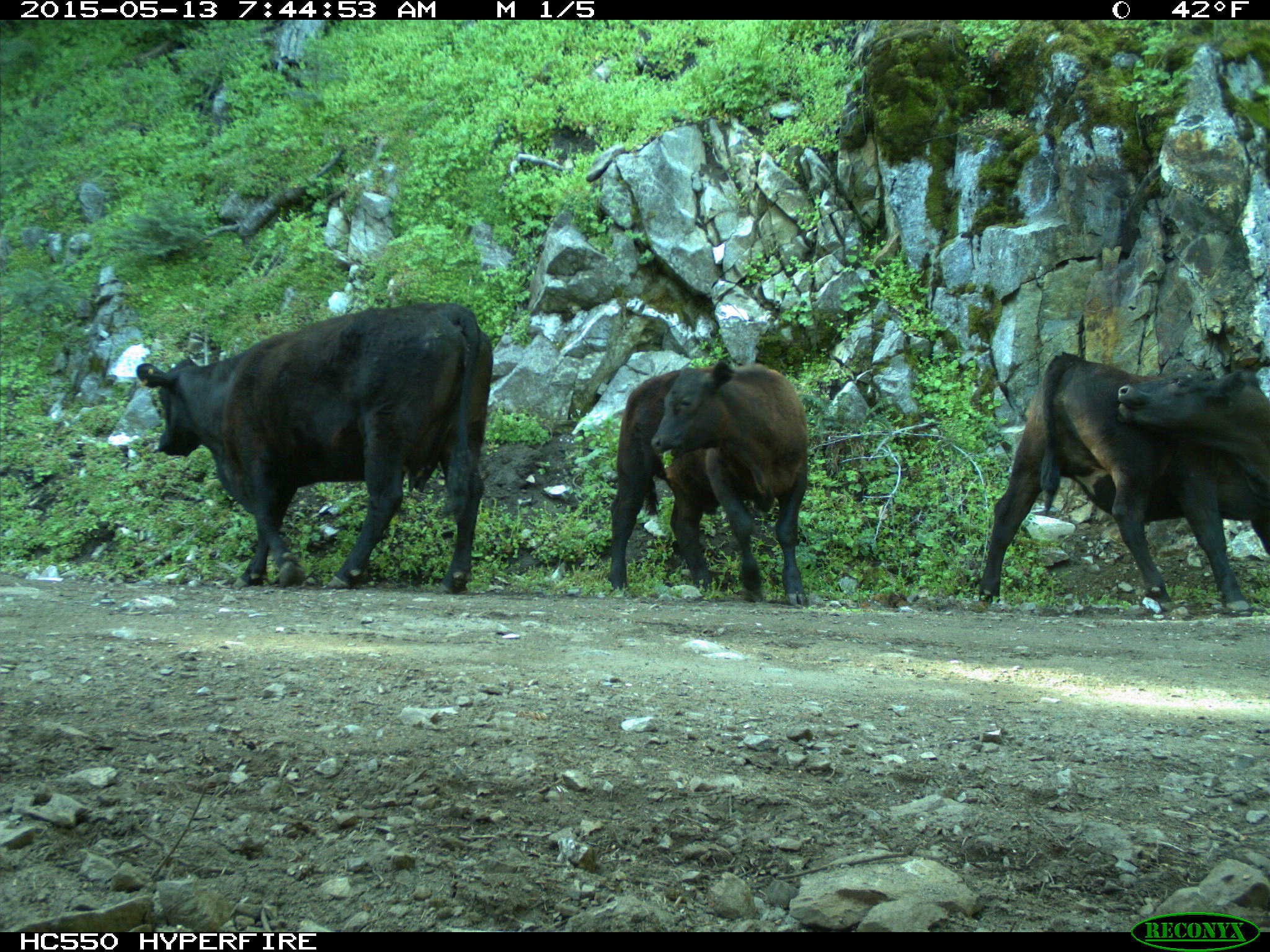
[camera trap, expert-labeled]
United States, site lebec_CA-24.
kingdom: Animalia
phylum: Chordata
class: Mammalia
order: Artiodactyla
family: Bovidae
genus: Bos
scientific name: Bos taurus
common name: domestic cow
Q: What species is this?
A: Bos taurus (domestic cow).